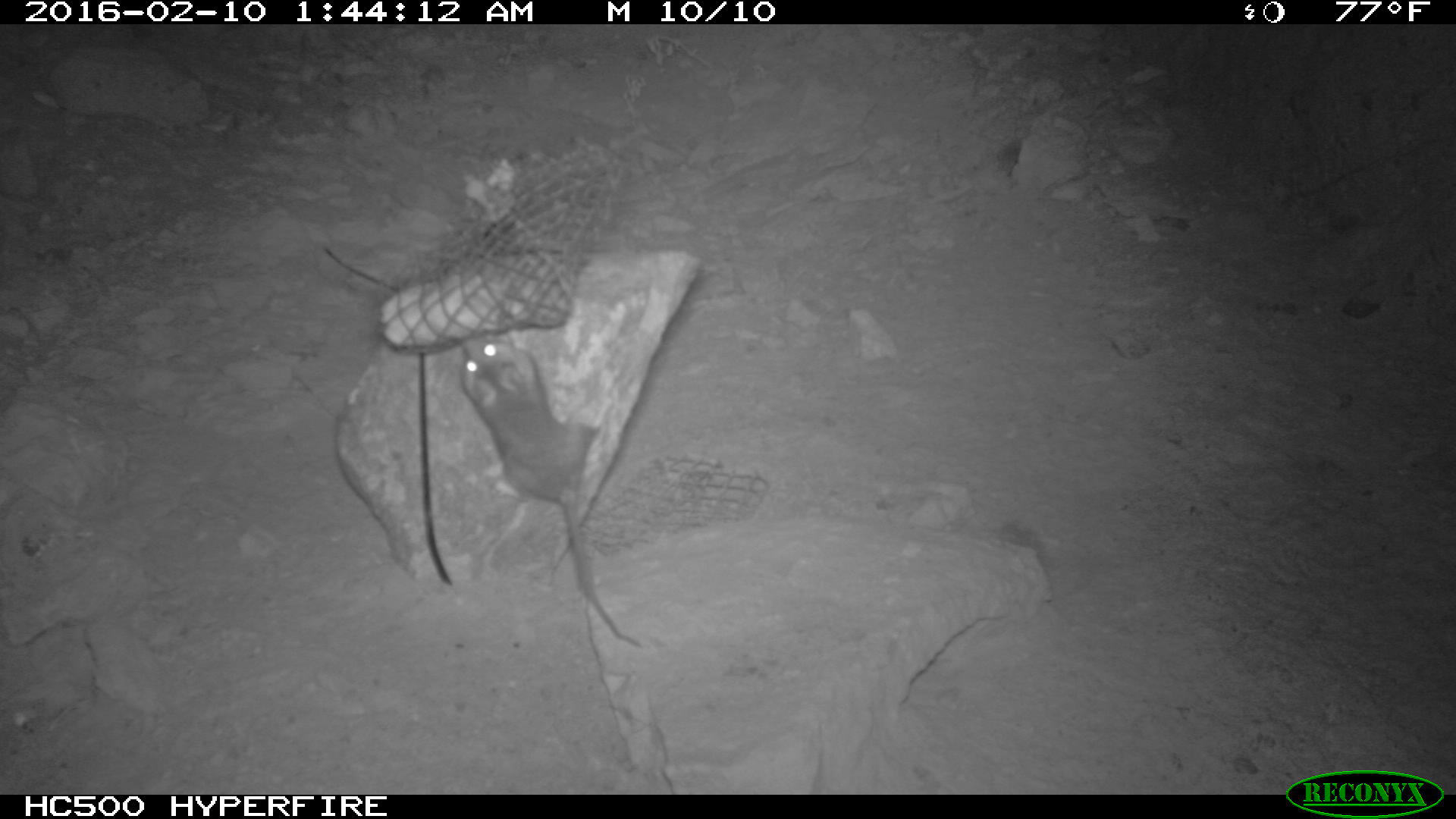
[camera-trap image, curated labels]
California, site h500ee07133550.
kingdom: Animalia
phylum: Chordata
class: Mammalia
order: Rodentia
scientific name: Rodentia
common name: rodent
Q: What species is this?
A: Rodent (Rodentia).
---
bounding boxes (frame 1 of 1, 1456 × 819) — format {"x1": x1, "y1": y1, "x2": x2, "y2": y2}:
rodent: {"x1": 453, "y1": 338, "x2": 645, "y2": 648}